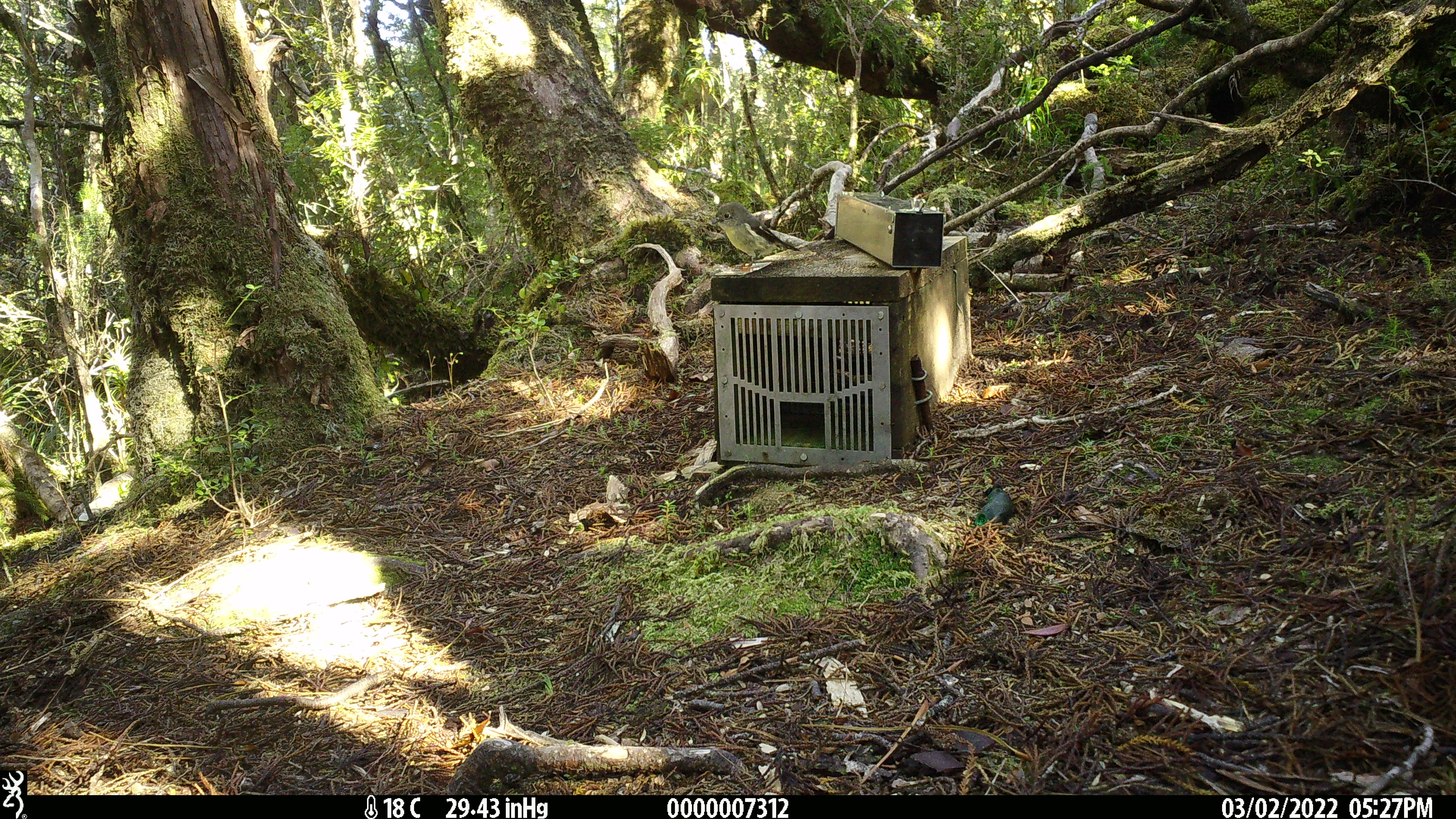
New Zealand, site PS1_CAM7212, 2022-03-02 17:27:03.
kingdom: Animalia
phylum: Chordata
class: Aves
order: Passeriformes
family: Petroicidae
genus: Petroica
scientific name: Petroica macrocephala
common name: tomtit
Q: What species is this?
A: Tomtit (Petroica macrocephala).